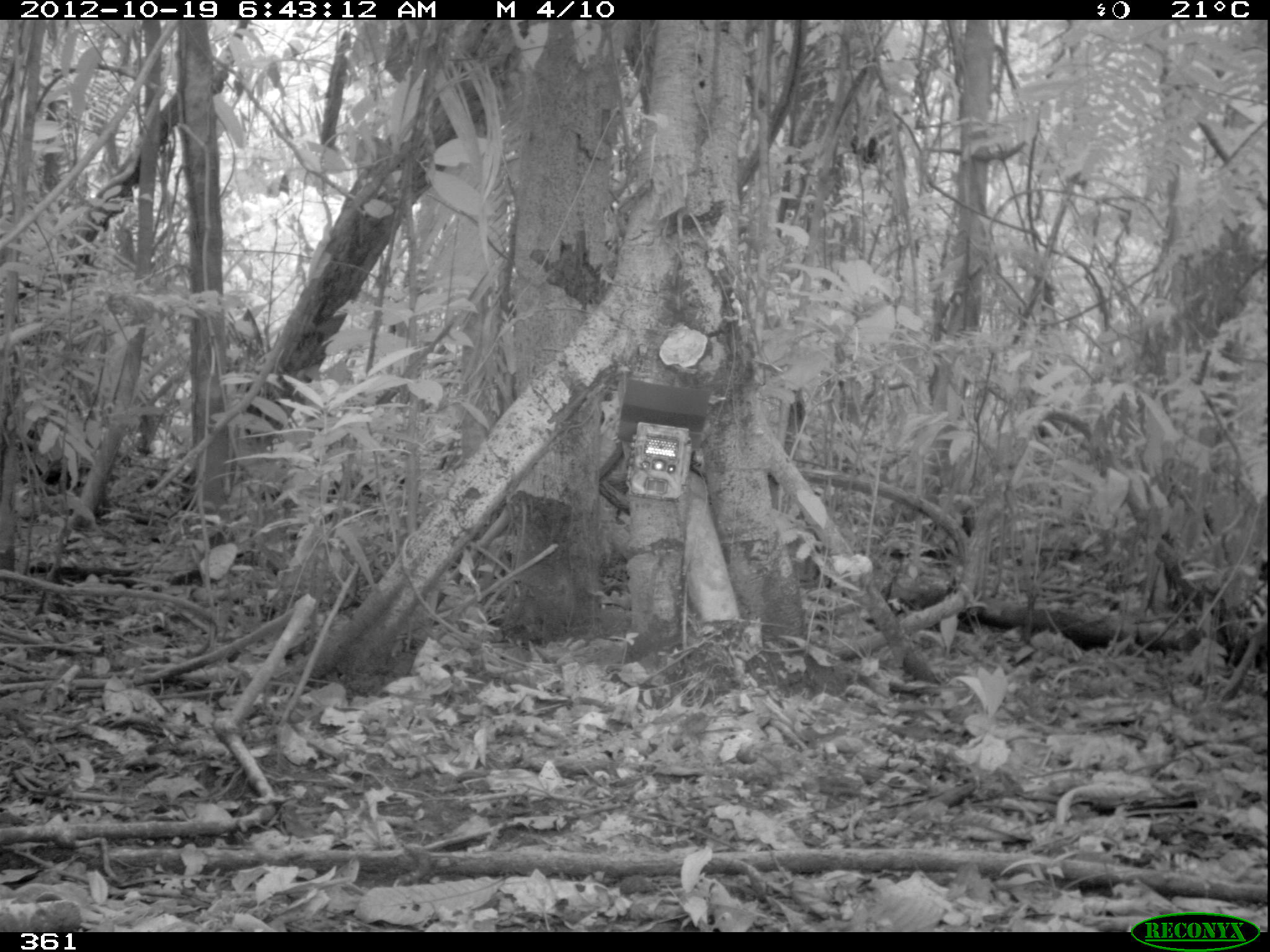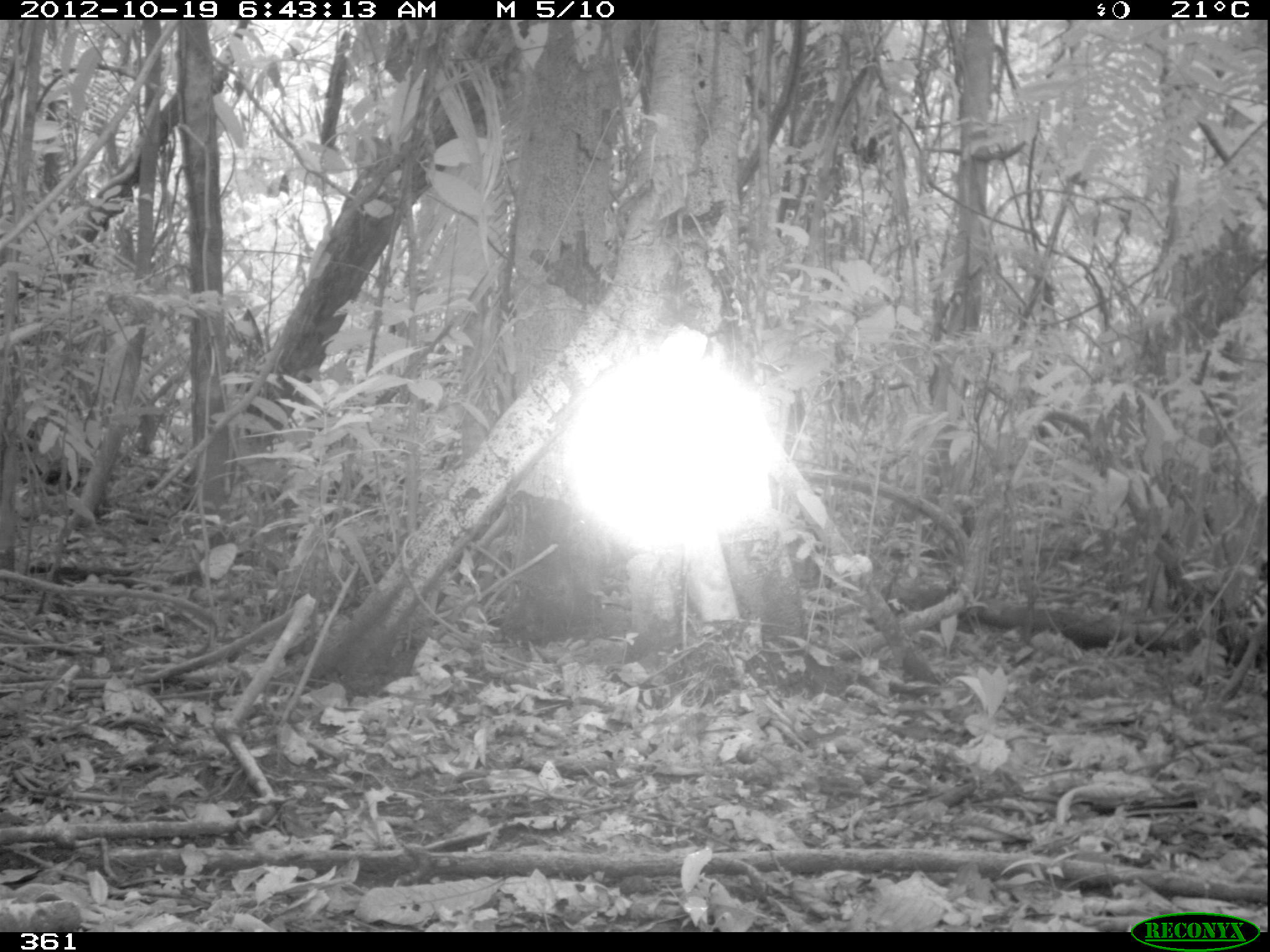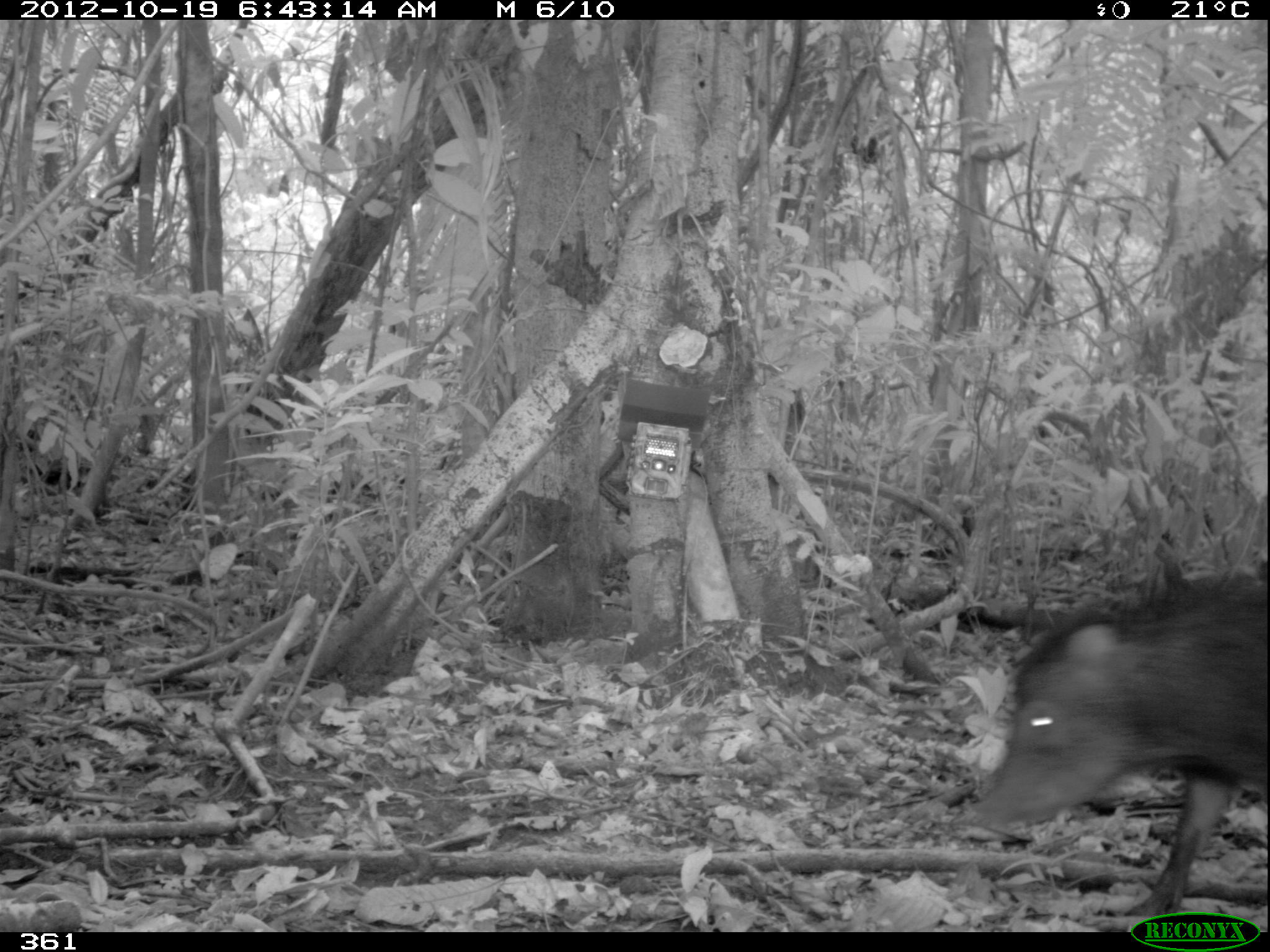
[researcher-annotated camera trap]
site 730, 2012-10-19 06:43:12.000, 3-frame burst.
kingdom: Animalia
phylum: Chordata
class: Mammalia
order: Artiodactyla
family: Tayassuidae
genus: Tayassu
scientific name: Tayassu pecari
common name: white-lipped peccary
Tayassu pecari (white-lipped peccary).